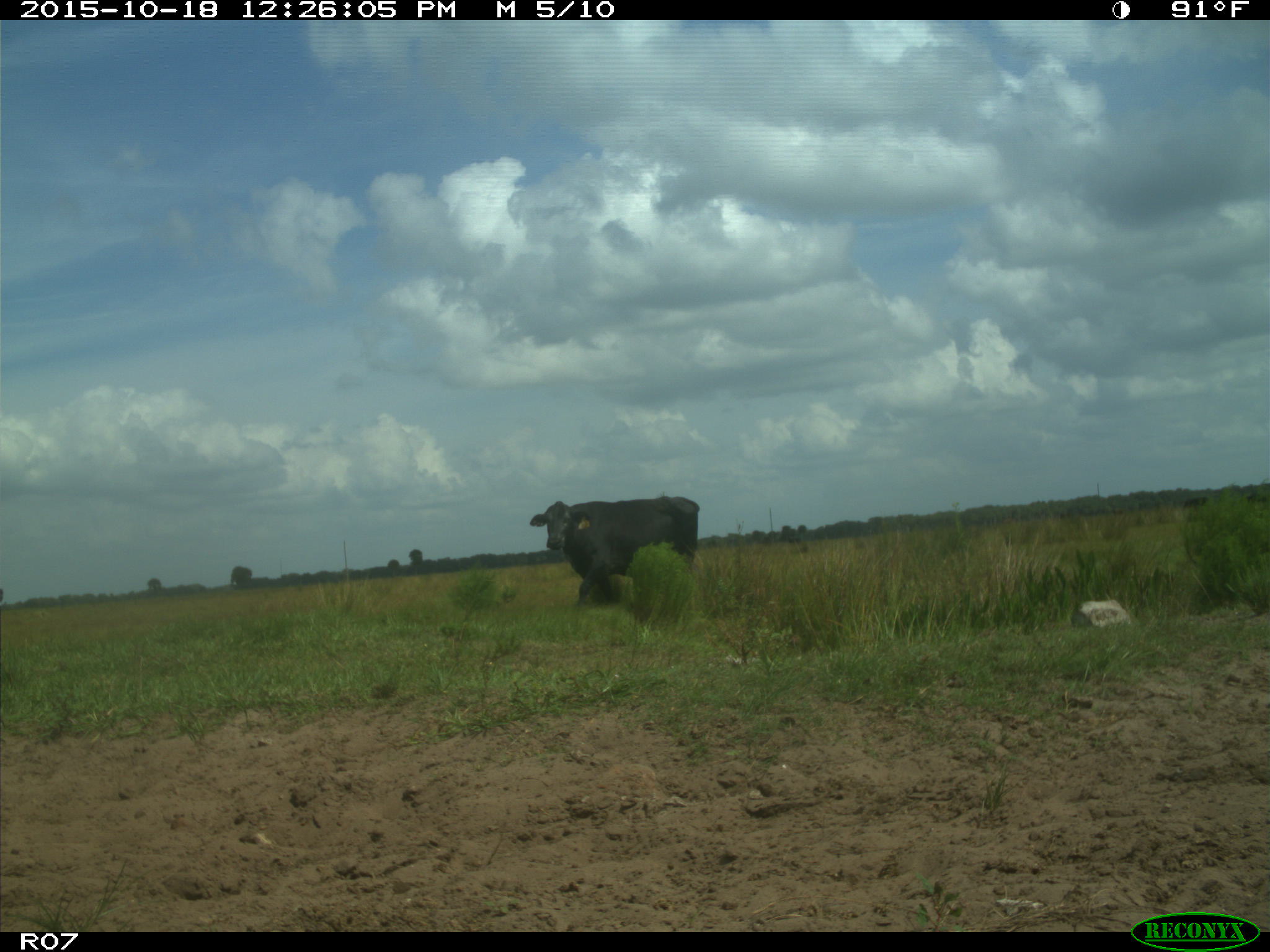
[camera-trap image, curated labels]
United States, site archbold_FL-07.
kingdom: Animalia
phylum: Chordata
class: Mammalia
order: Artiodactyla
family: Bovidae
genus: Bos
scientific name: Bos taurus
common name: domestic cow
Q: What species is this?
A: Bos taurus (domestic cow).